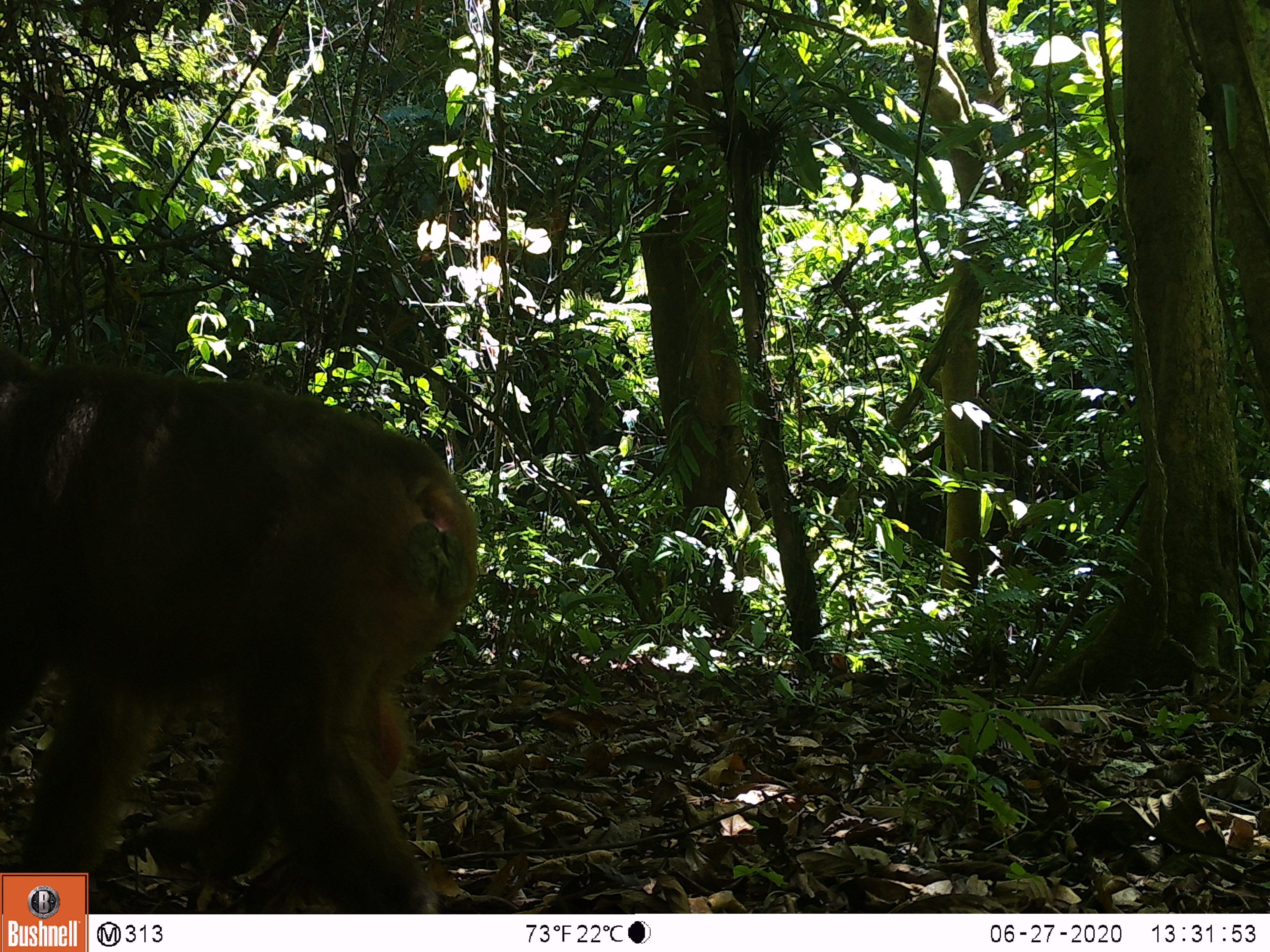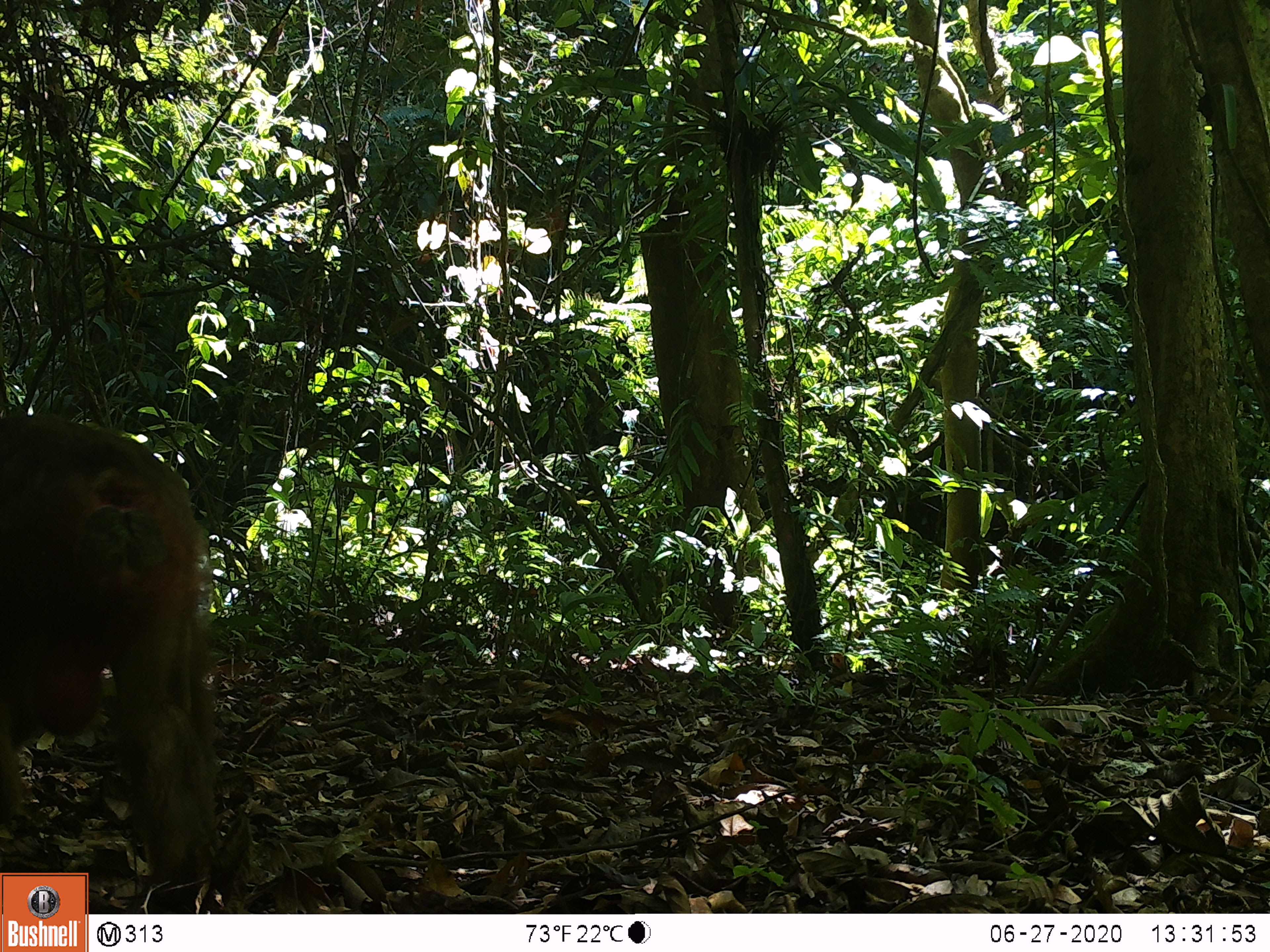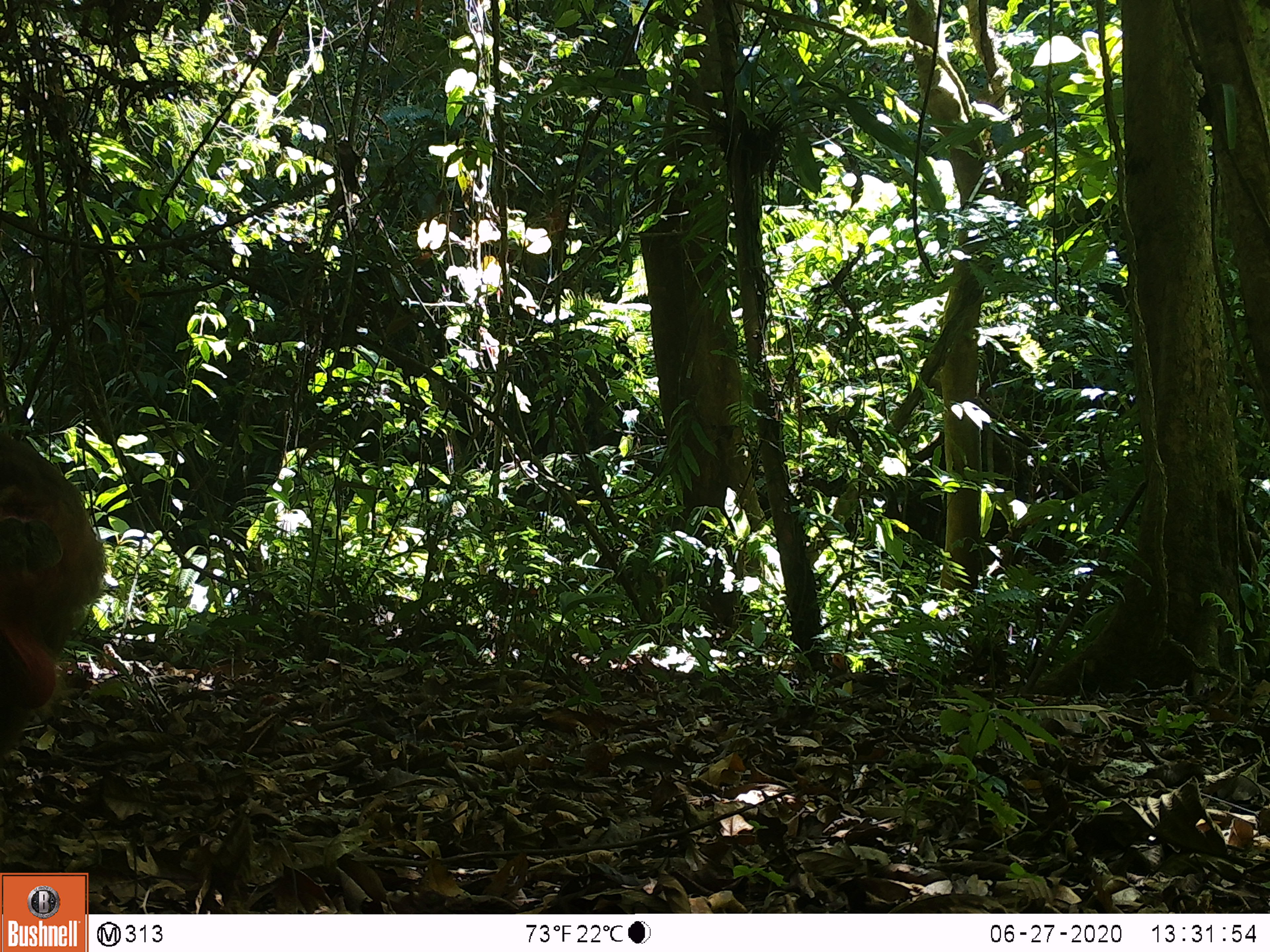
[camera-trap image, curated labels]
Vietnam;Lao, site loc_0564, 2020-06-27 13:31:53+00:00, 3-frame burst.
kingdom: Animalia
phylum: Chordata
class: Mammalia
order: Primates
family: Cercopithecidae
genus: Macaca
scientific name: Macaca arctoides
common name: stump-tailed macaque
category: stump tailed macaque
Stump tailed macaque (stump-tailed macaque) (Macaca arctoides). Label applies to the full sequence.